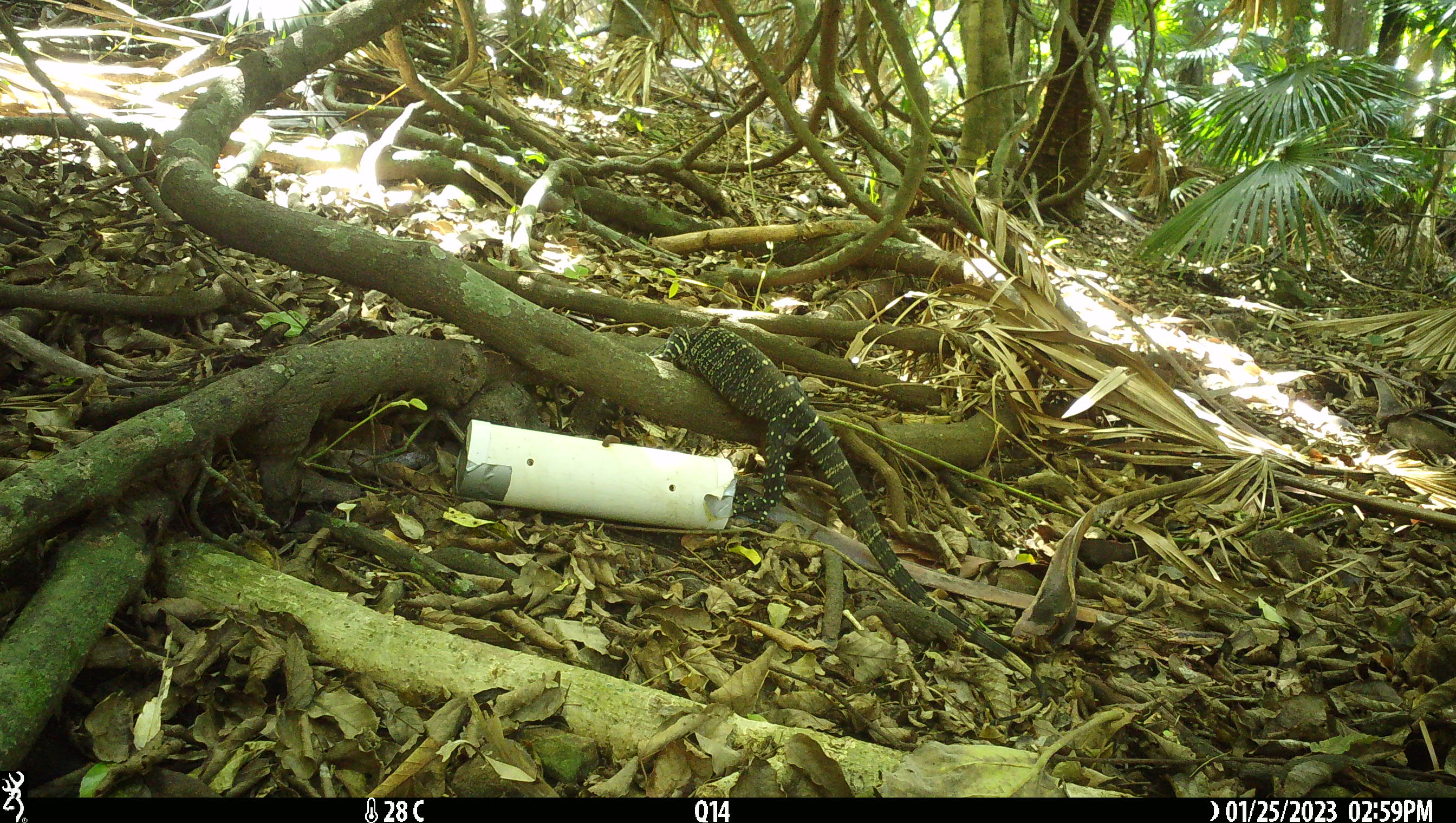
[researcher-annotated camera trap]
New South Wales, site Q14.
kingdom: Animalia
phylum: Chordata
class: Reptilia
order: Squamata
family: Varanidae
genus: Varanus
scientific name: Varanus varius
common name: lace monitor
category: goanna